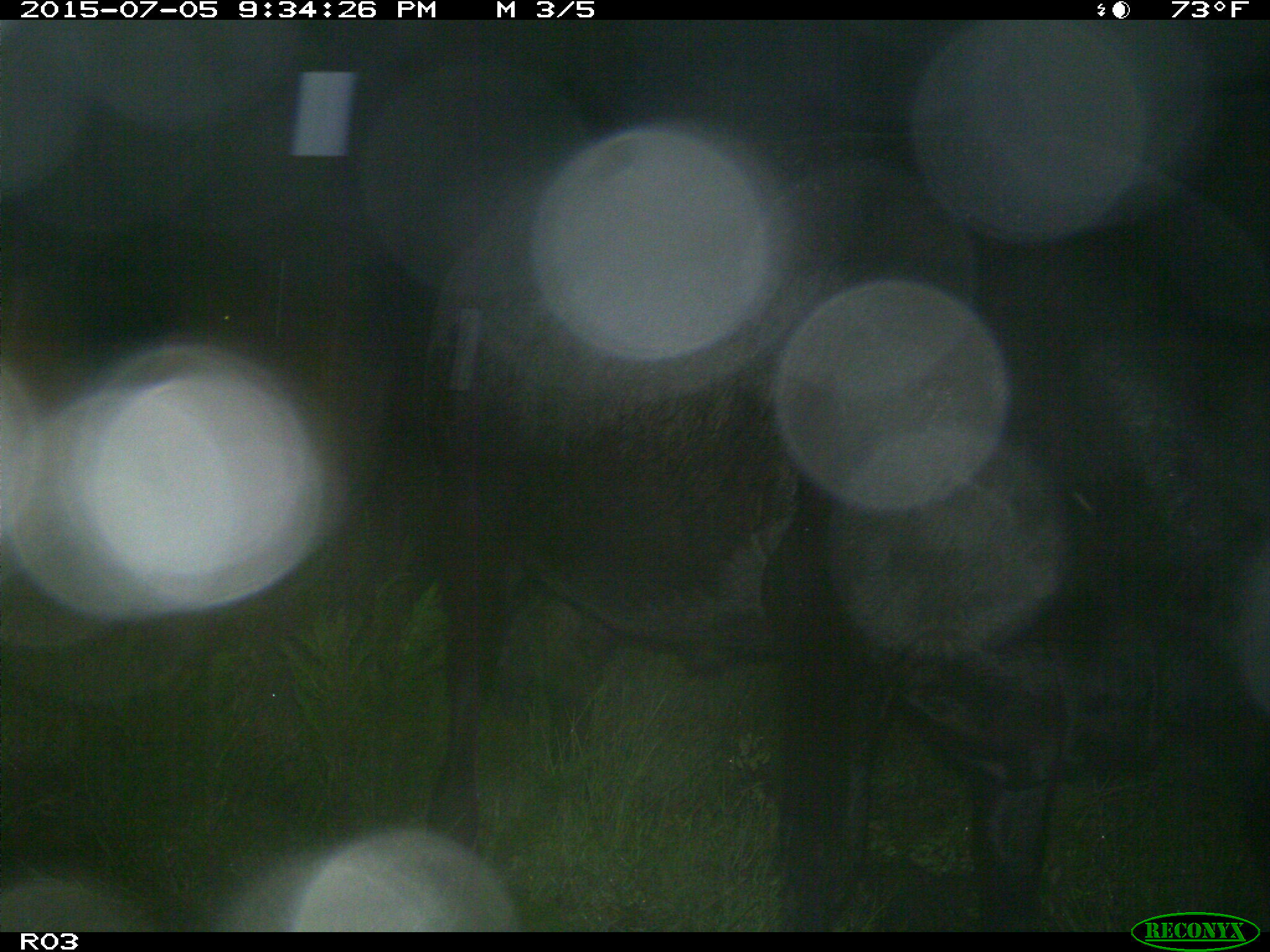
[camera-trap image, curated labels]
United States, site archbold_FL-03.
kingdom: Animalia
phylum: Chordata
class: Mammalia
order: Artiodactyla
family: Bovidae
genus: Bos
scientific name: Bos taurus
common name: domestic cow